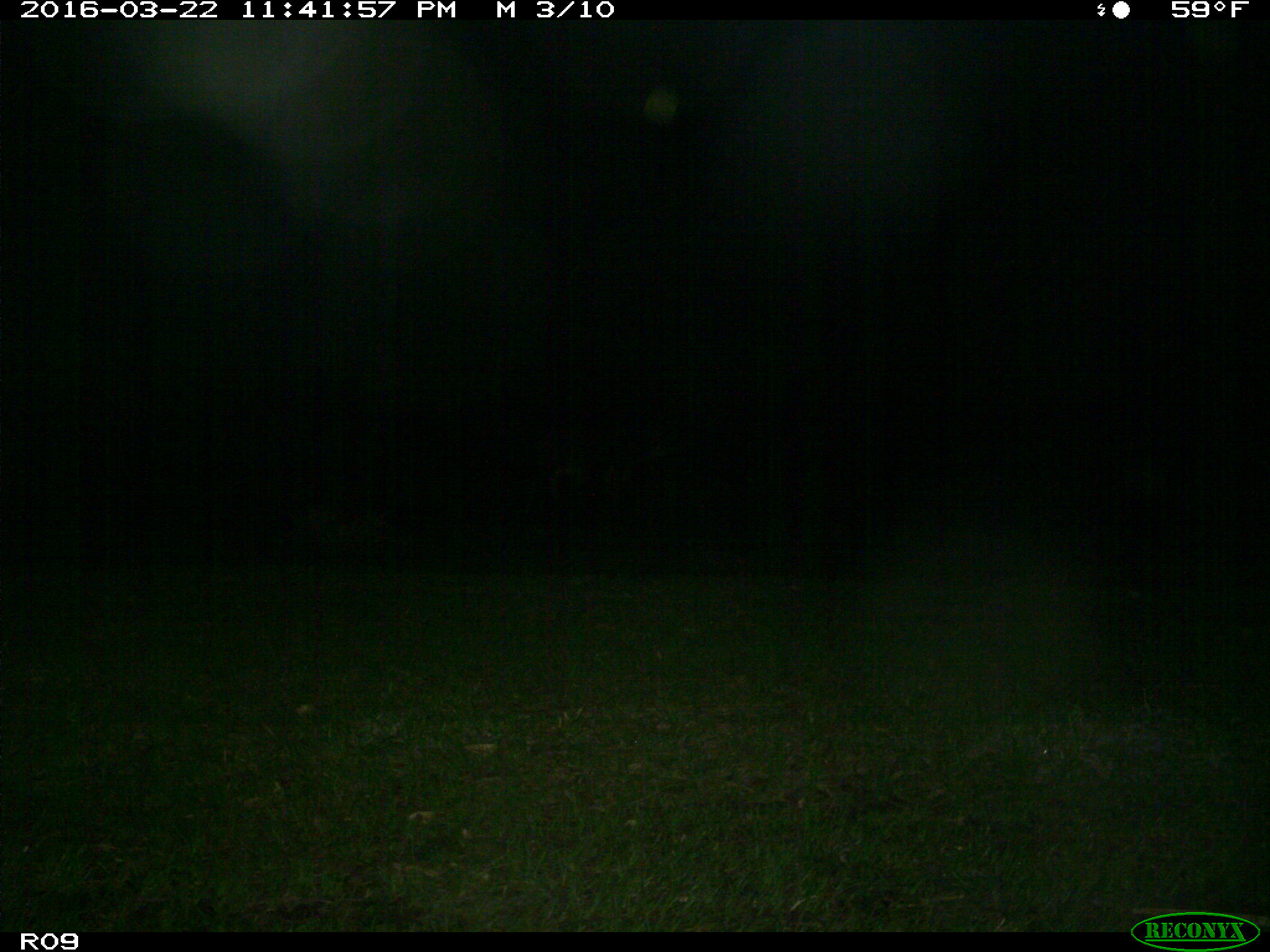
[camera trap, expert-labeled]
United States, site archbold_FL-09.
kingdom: Animalia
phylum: Chordata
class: Mammalia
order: Artiodactyla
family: Bovidae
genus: Bos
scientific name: Bos taurus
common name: domestic cow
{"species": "Bos taurus (domestic cow)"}